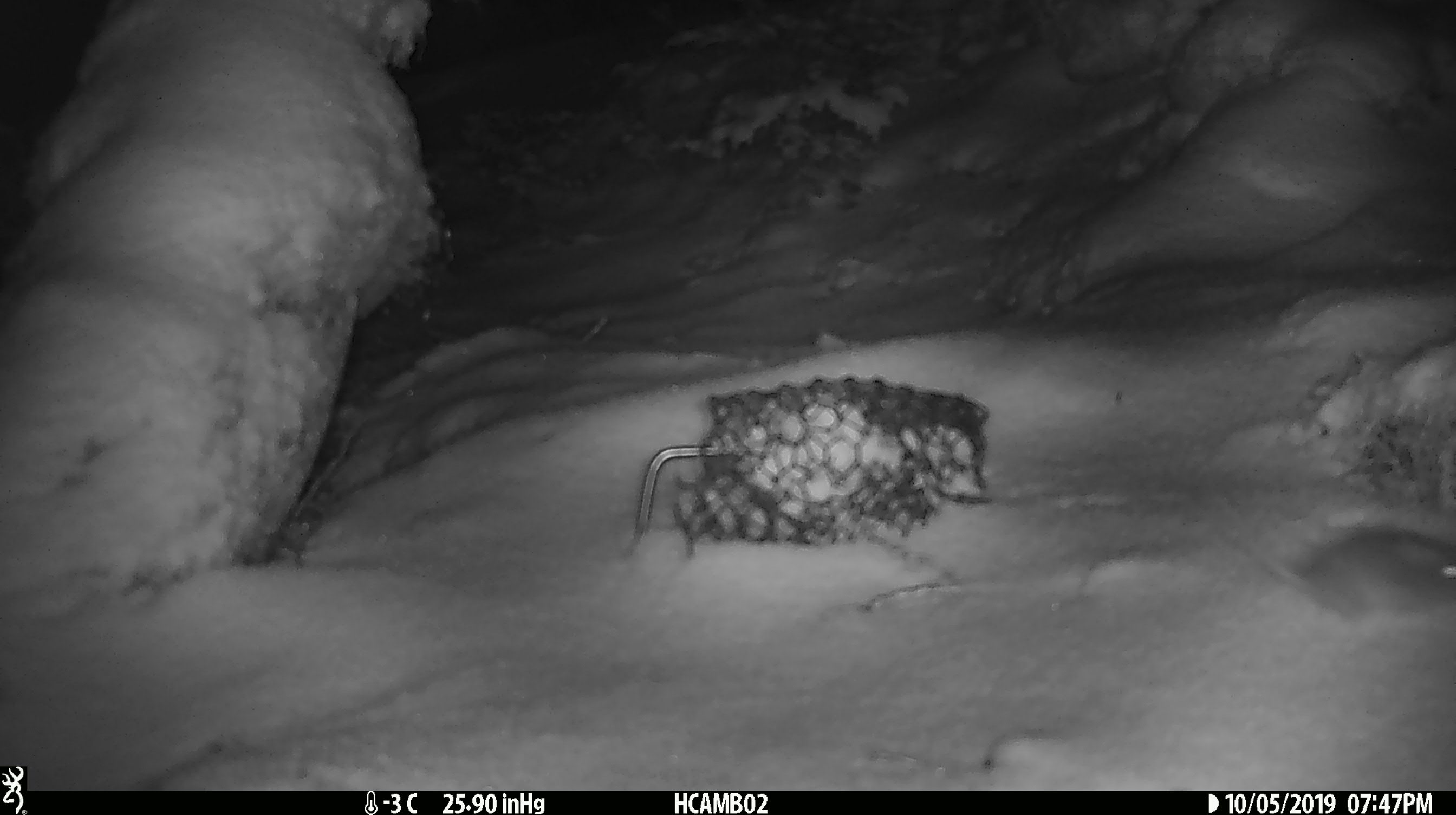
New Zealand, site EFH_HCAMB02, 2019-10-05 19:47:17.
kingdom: Animalia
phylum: Chordata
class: Mammalia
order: Rodentia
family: Muridae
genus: Mus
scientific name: Mus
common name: mouse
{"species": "mouse (Mus)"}